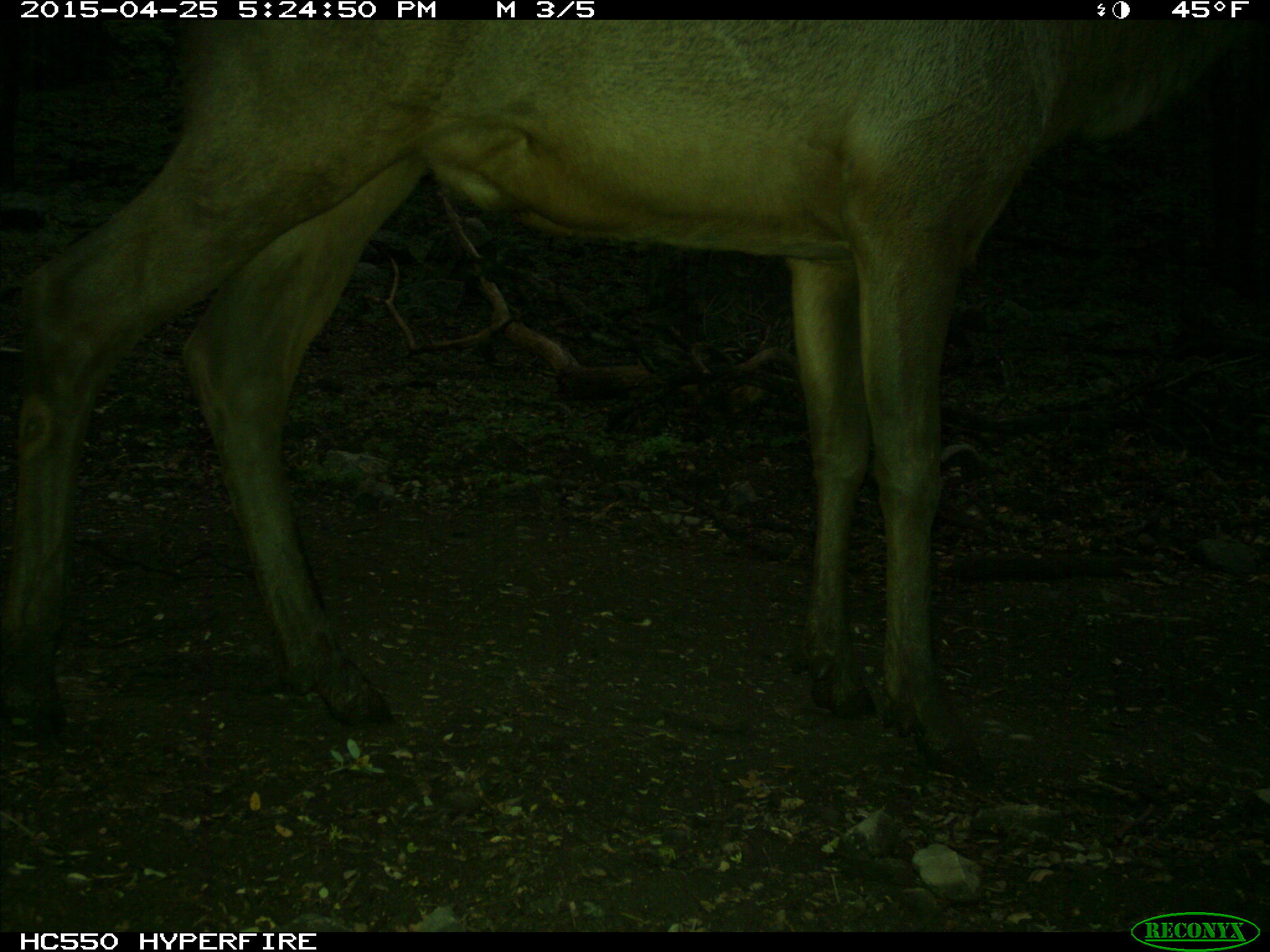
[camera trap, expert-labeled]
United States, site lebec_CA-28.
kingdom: Animalia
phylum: Chordata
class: Mammalia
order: Artiodactyla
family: Cervidae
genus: Cervus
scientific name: Cervus canadensis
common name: elk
Cervus canadensis (elk).